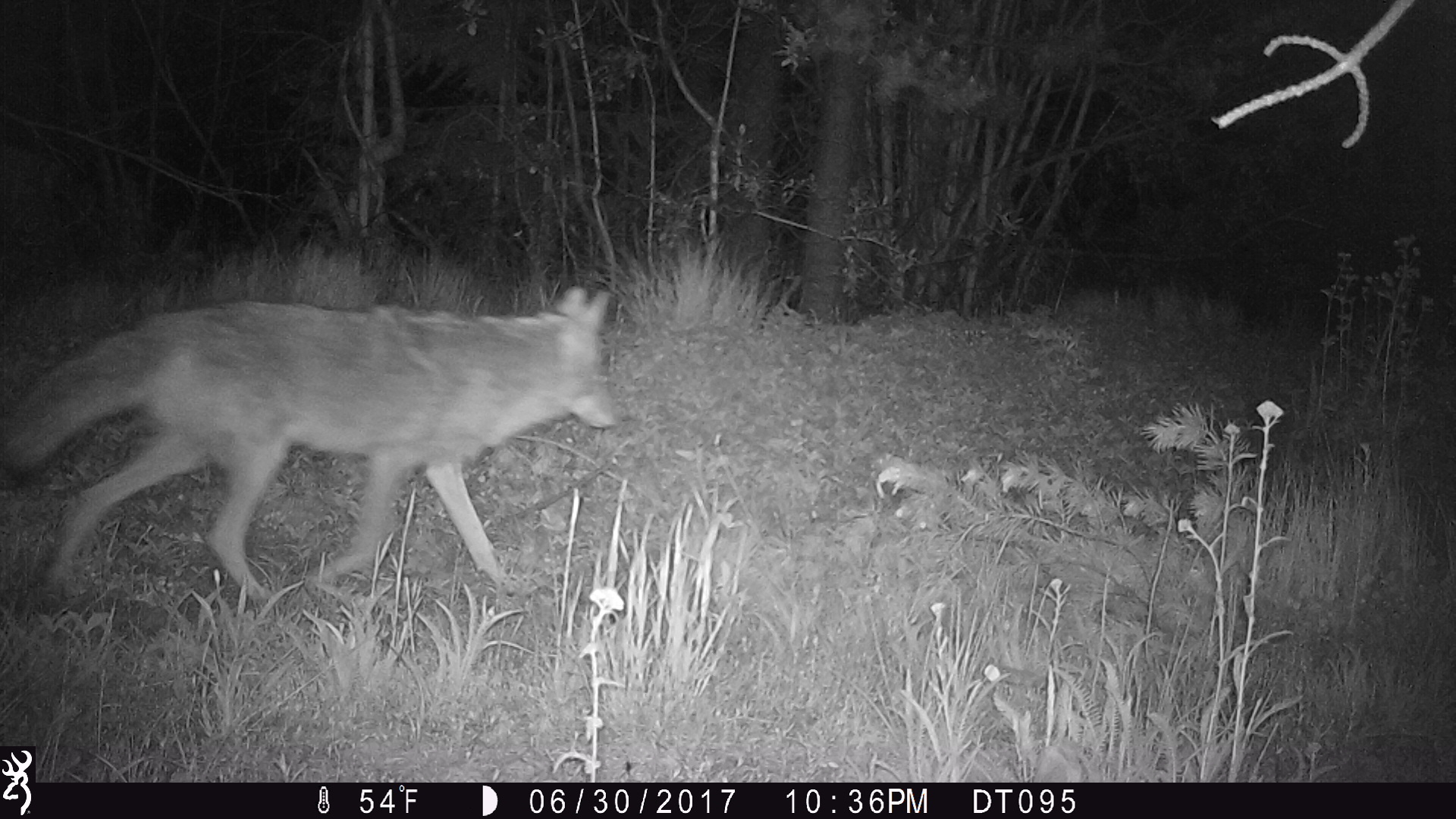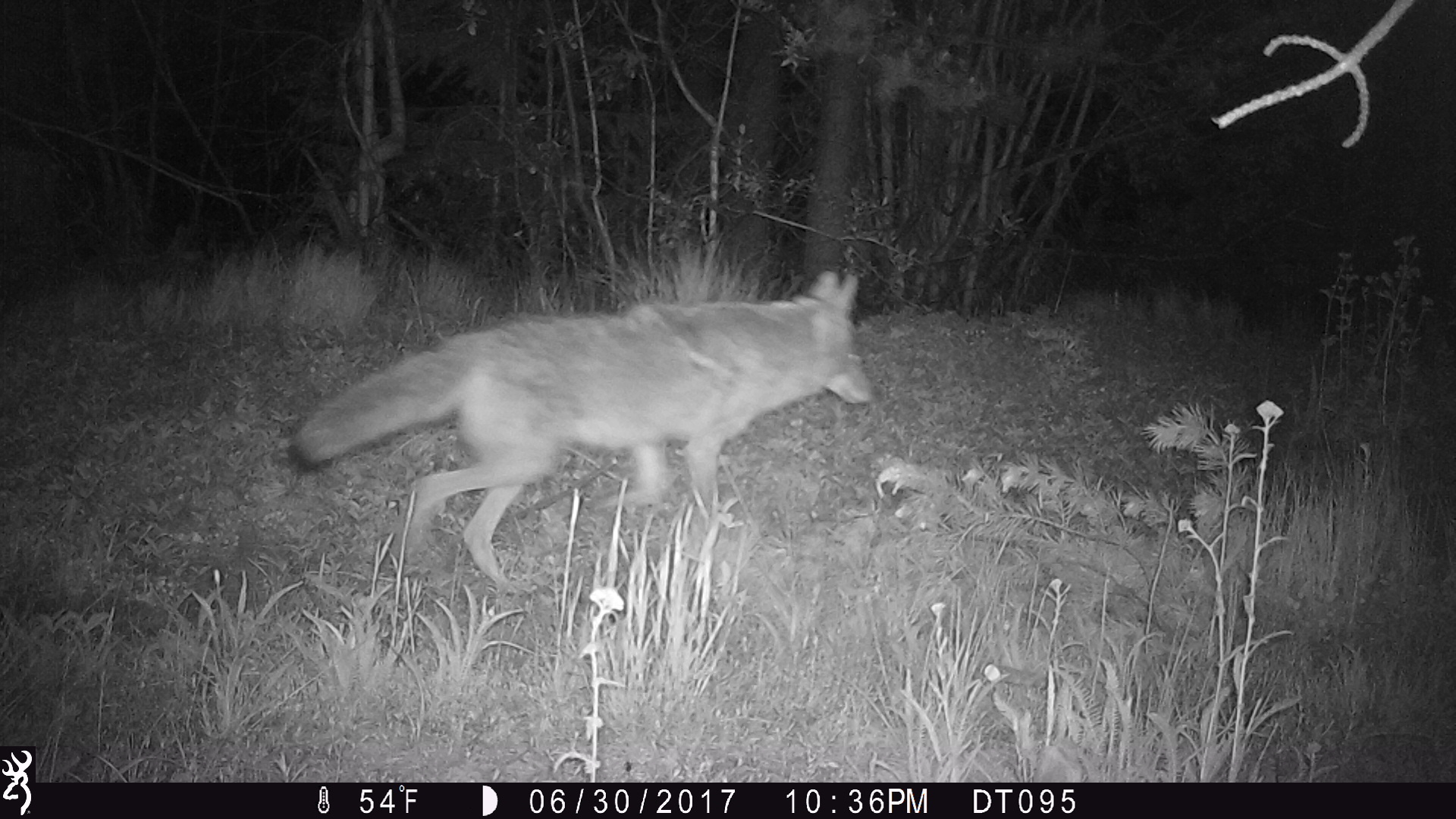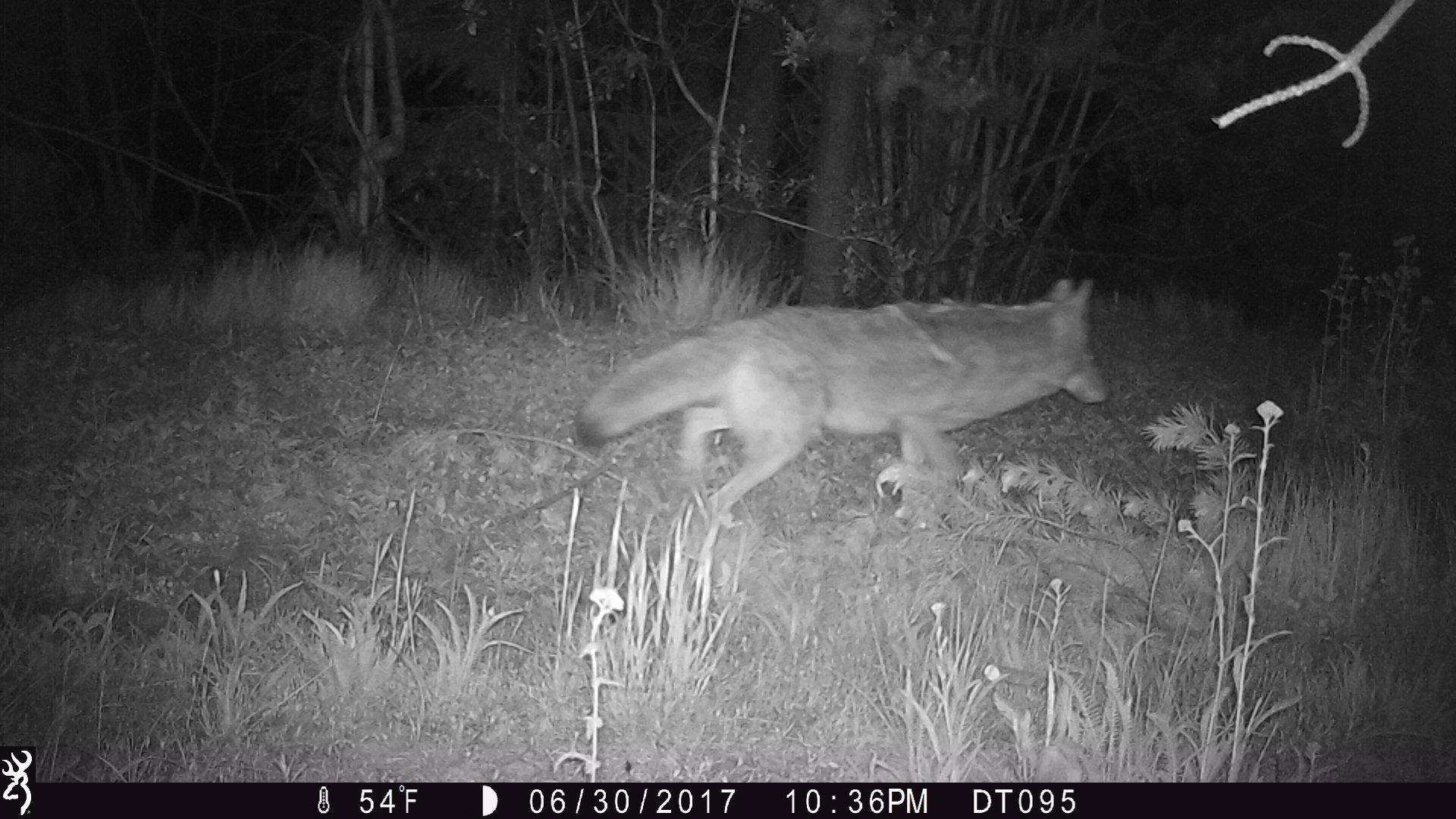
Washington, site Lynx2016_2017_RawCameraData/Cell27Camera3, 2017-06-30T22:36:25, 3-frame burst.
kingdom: Animalia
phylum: Chordata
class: Mammalia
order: Carnivora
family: Canidae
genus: Canis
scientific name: Canis latrans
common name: coyote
Canis latrans (coyote). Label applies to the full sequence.